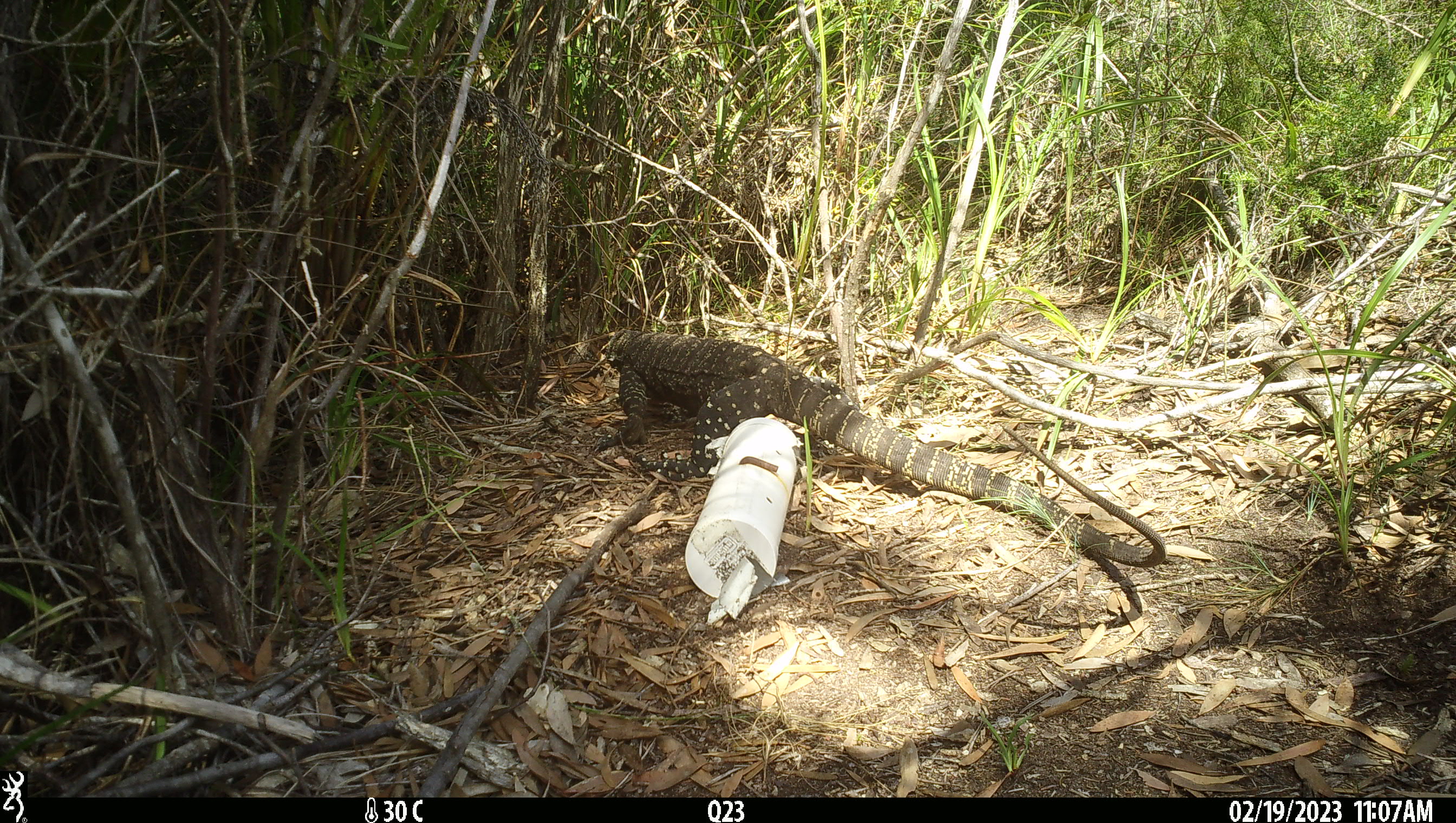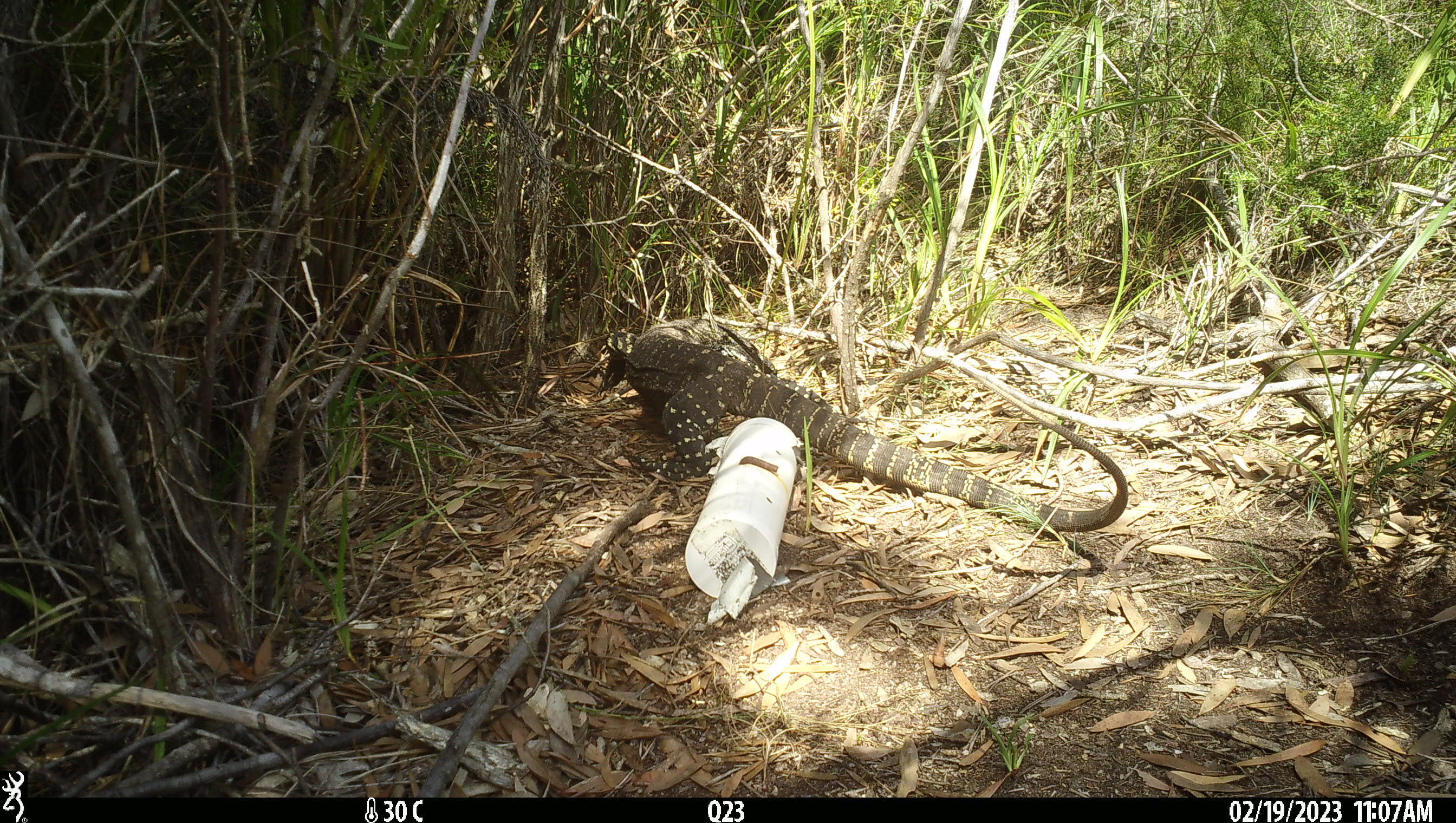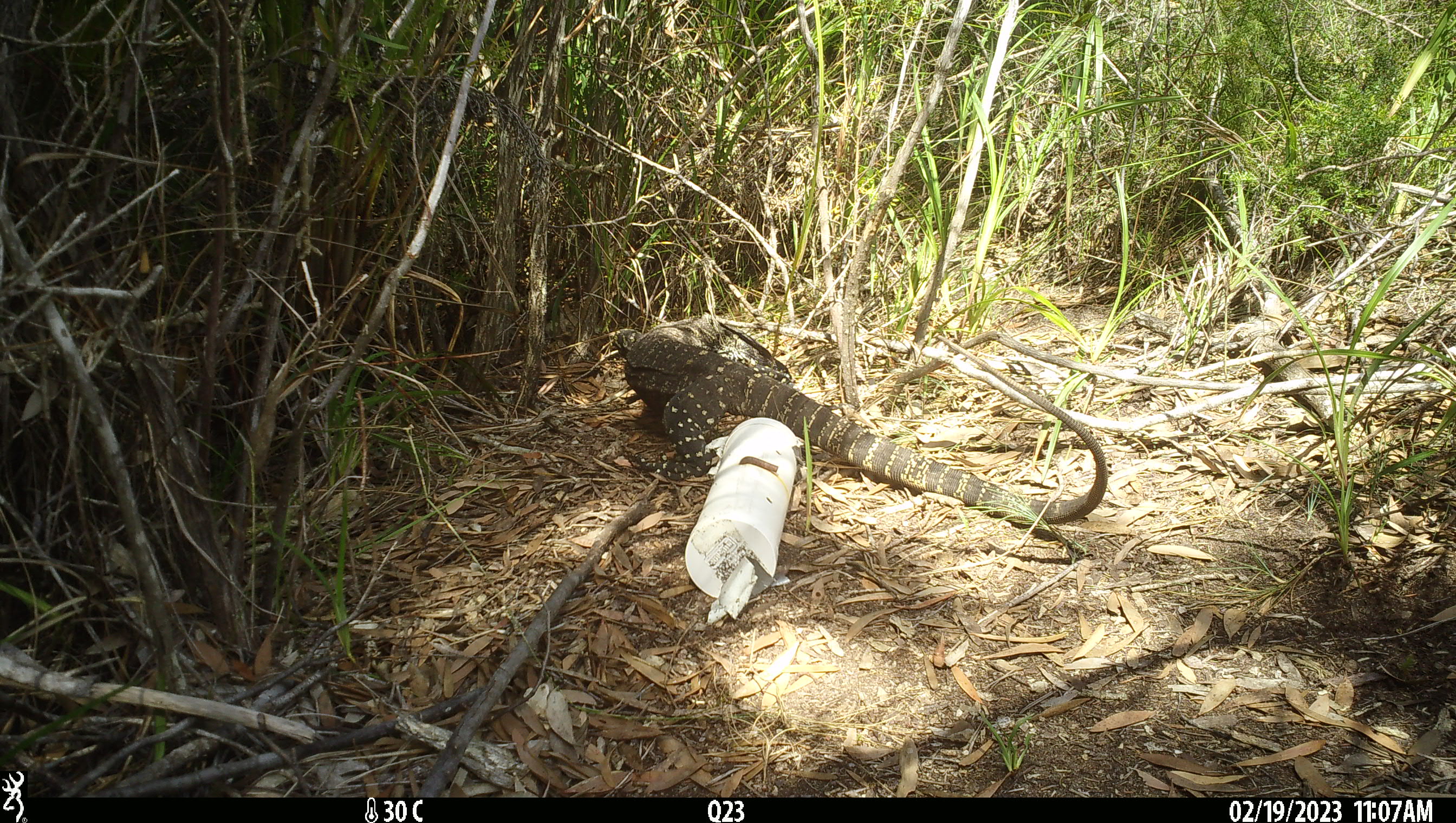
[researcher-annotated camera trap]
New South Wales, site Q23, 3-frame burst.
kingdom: Animalia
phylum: Chordata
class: Reptilia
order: Squamata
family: Varanidae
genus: Varanus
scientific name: Varanus varius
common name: lace monitor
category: goanna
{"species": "goanna (lace monitor) (Varanus varius)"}